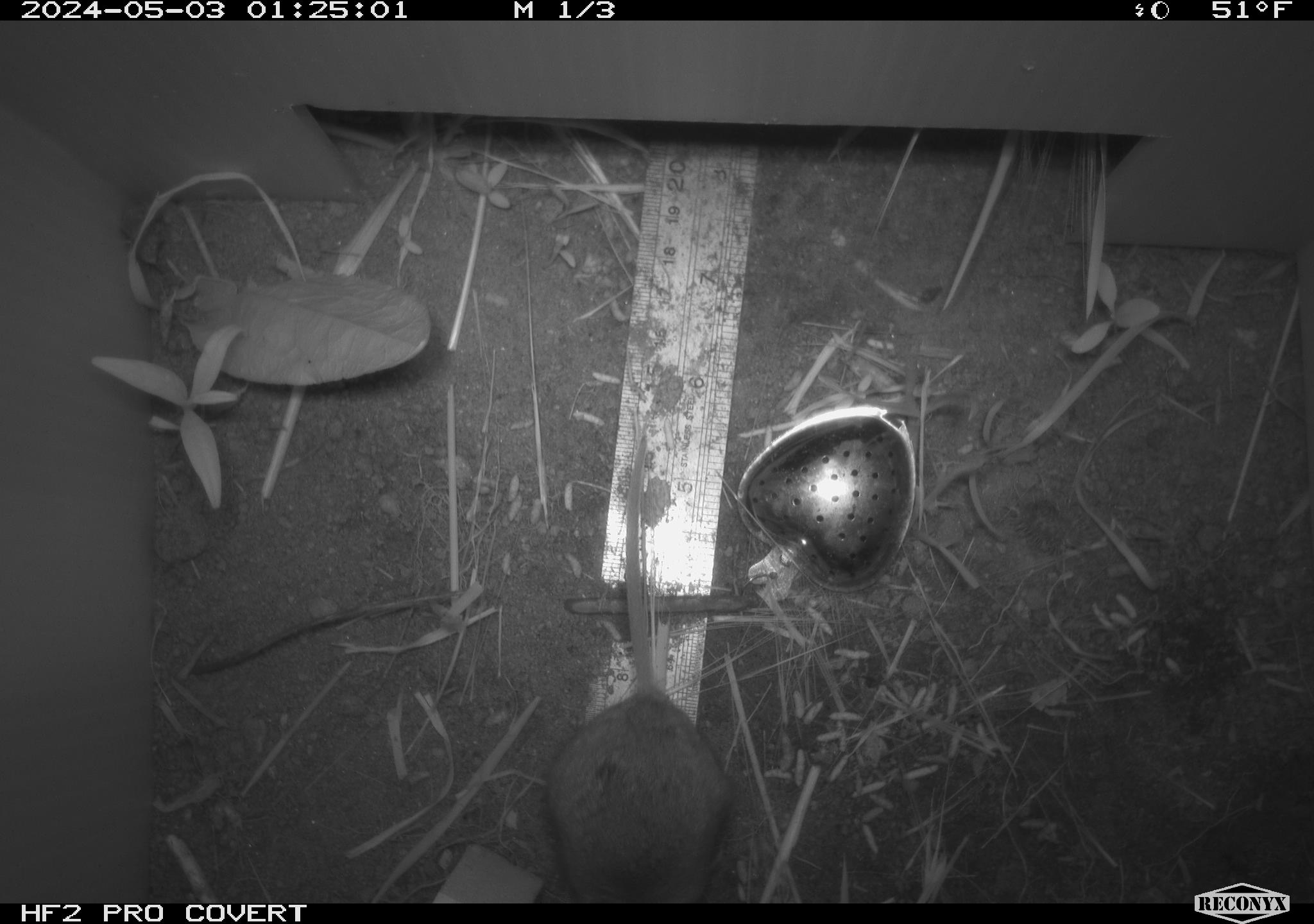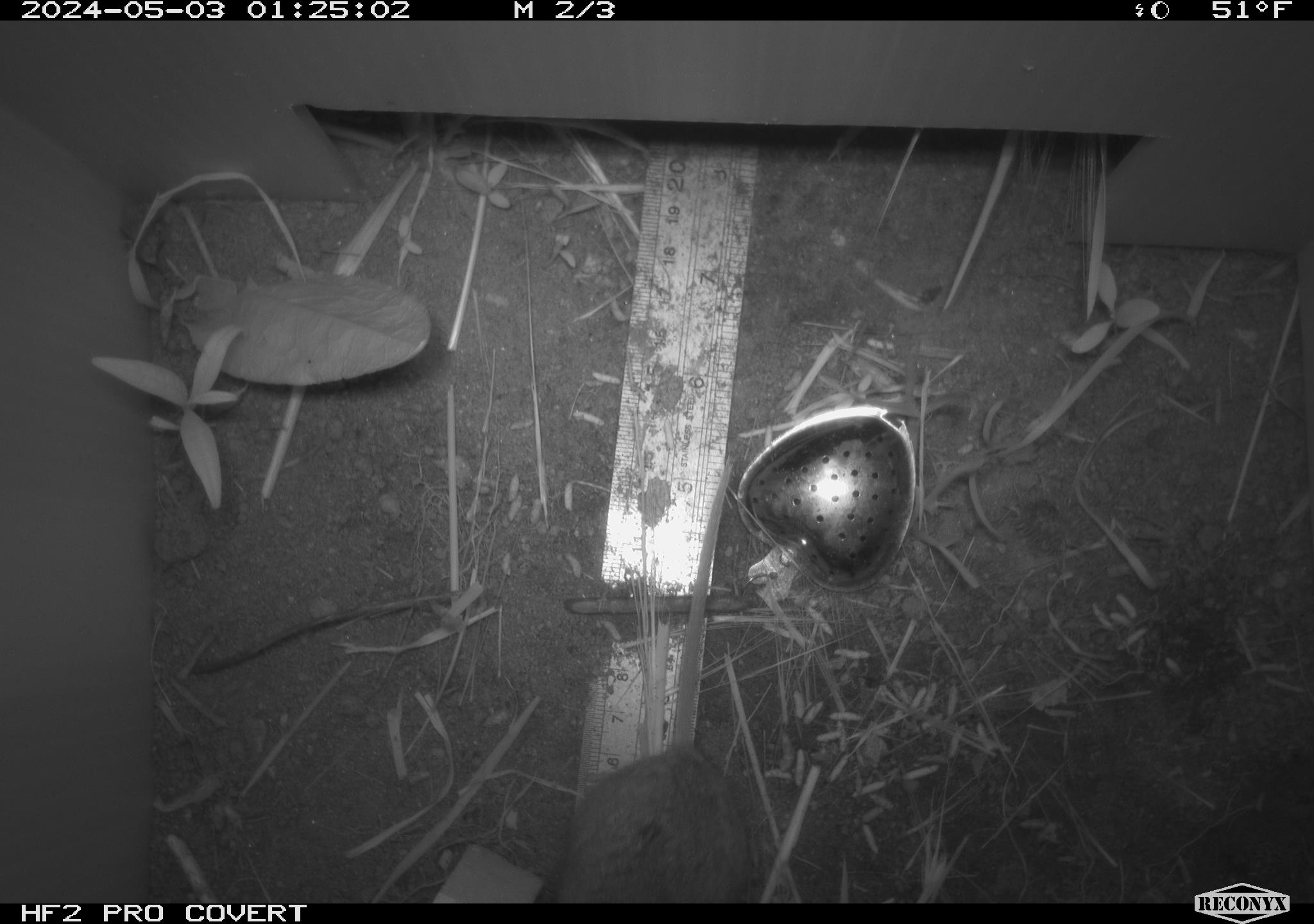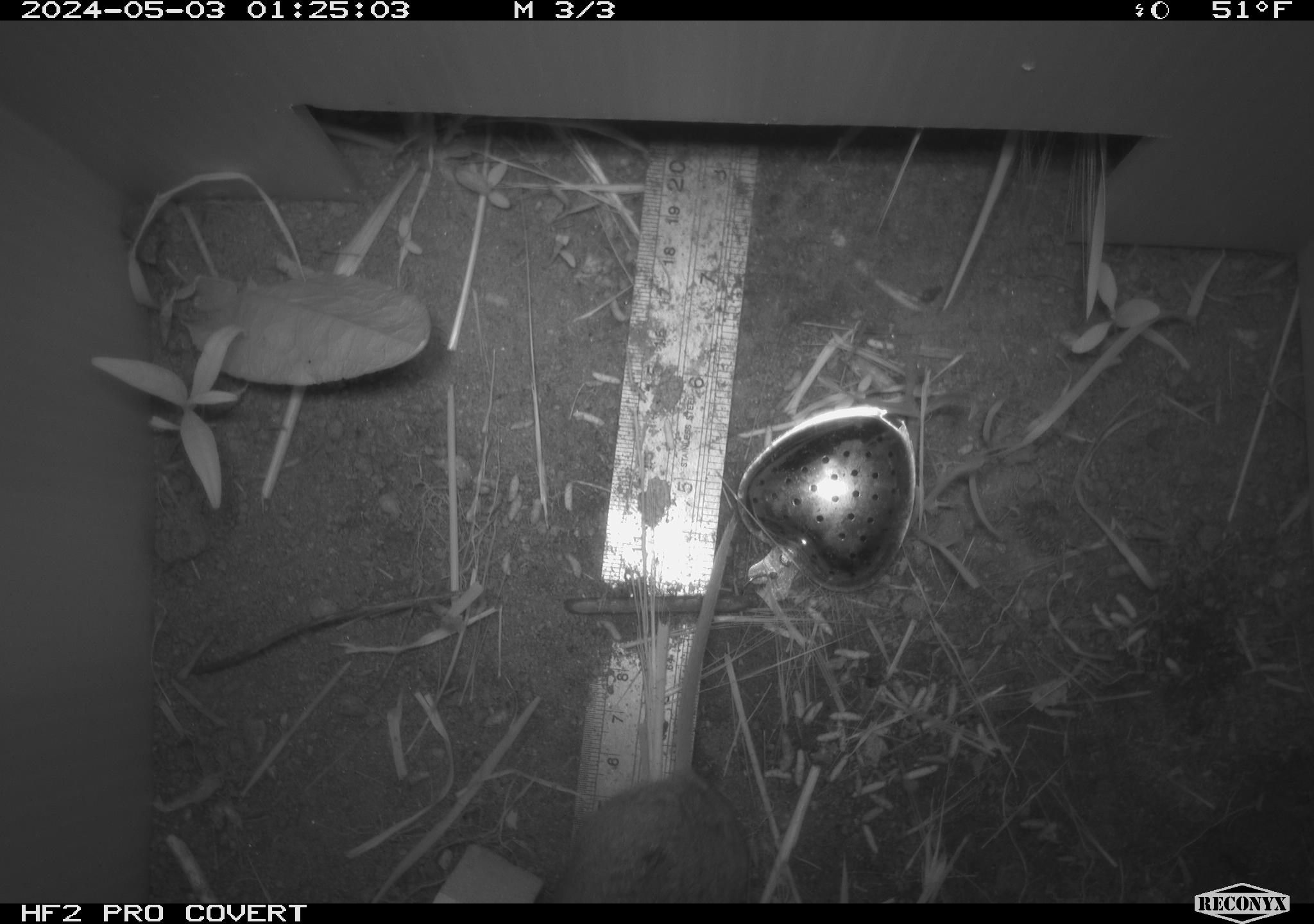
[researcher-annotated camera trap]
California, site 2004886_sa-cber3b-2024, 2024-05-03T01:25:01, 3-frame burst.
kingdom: Animalia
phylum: Chordata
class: Mammalia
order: Rodentia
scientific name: Rodentia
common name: mouse species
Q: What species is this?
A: Mouse species (Rodentia).